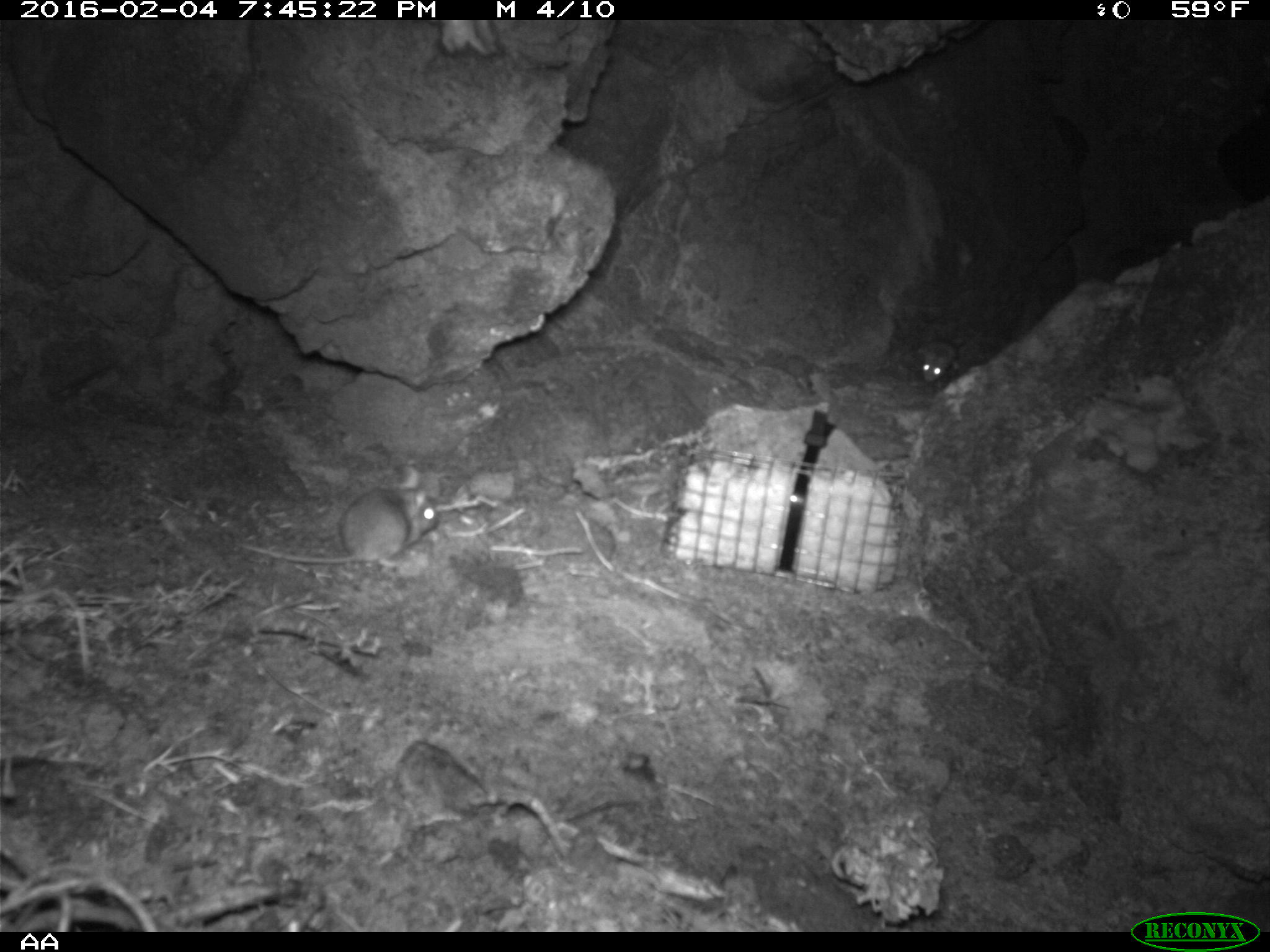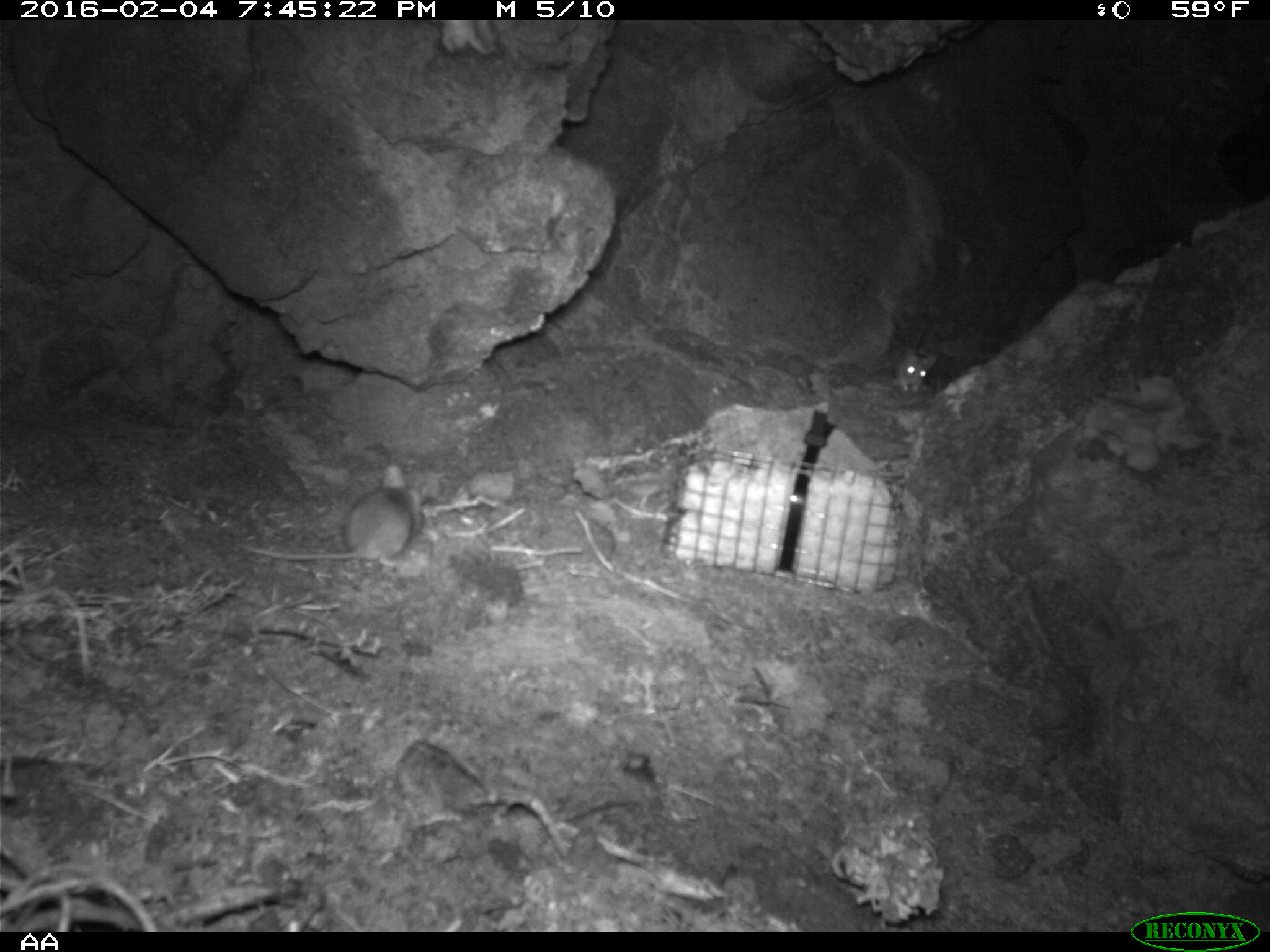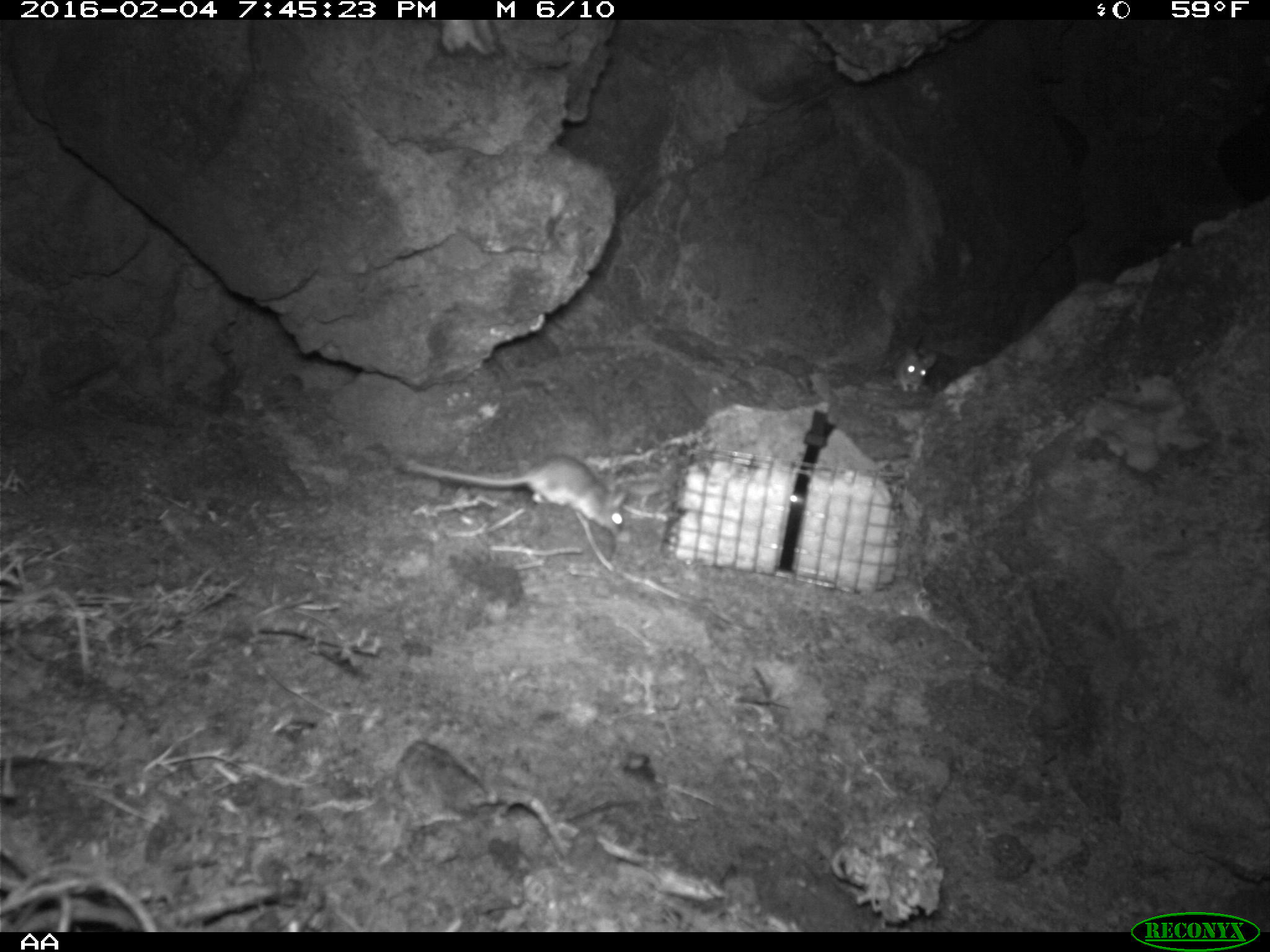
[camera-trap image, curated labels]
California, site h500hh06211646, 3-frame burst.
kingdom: Animalia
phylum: Chordata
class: Mammalia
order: Rodentia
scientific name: Rodentia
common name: rodent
Rodent (Rodentia).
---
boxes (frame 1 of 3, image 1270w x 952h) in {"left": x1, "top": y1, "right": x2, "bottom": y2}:
rodent: {"left": 237, "top": 465, "right": 438, "bottom": 570}; {"left": 918, "top": 335, "right": 959, "bottom": 384}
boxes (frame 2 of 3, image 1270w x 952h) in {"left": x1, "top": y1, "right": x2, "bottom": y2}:
rodent: {"left": 241, "top": 463, "right": 423, "bottom": 567}; {"left": 890, "top": 314, "right": 936, "bottom": 392}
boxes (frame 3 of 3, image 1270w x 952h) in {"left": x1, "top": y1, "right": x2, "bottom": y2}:
rodent: {"left": 402, "top": 455, "right": 628, "bottom": 536}; {"left": 894, "top": 346, "right": 936, "bottom": 392}